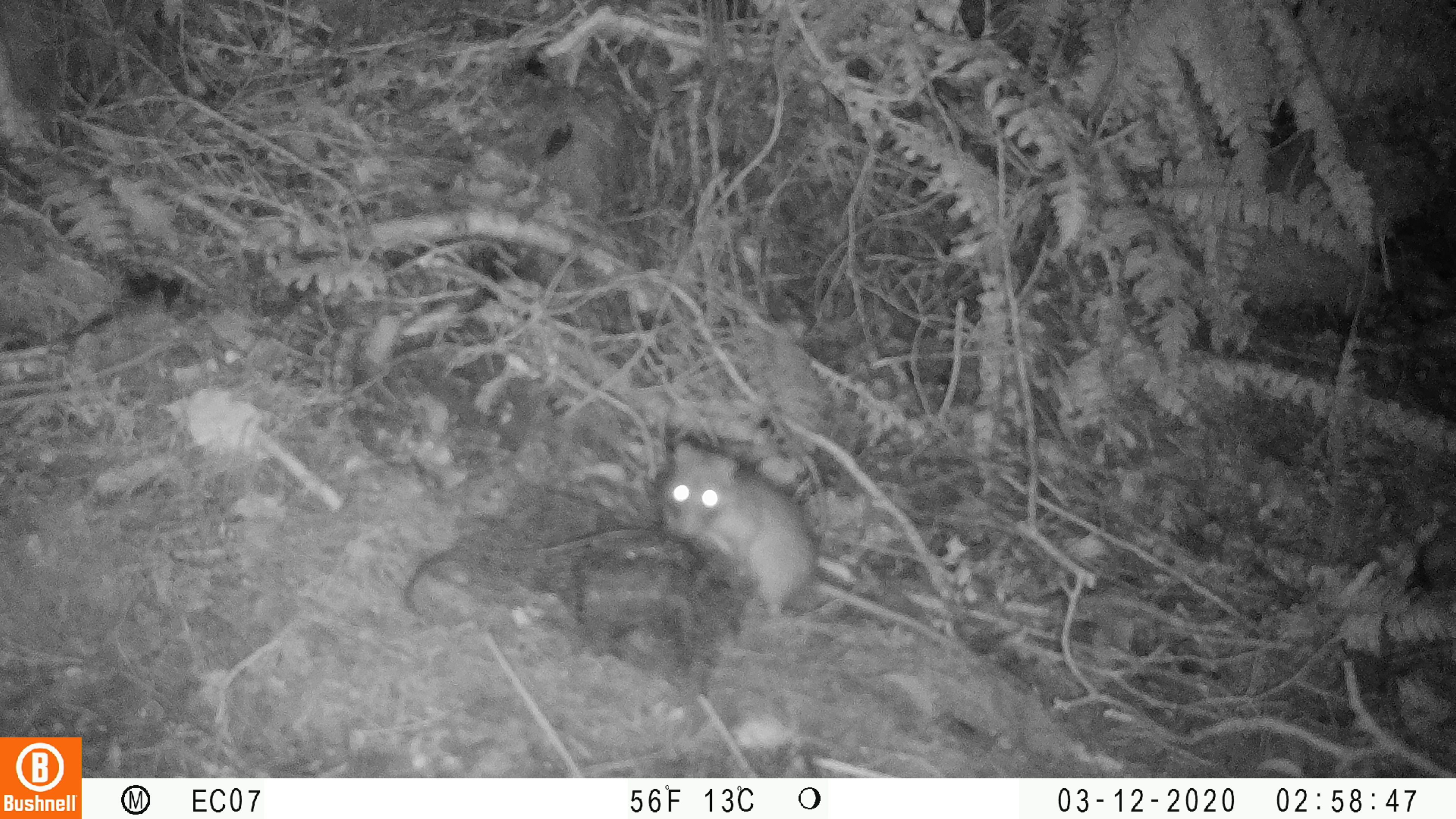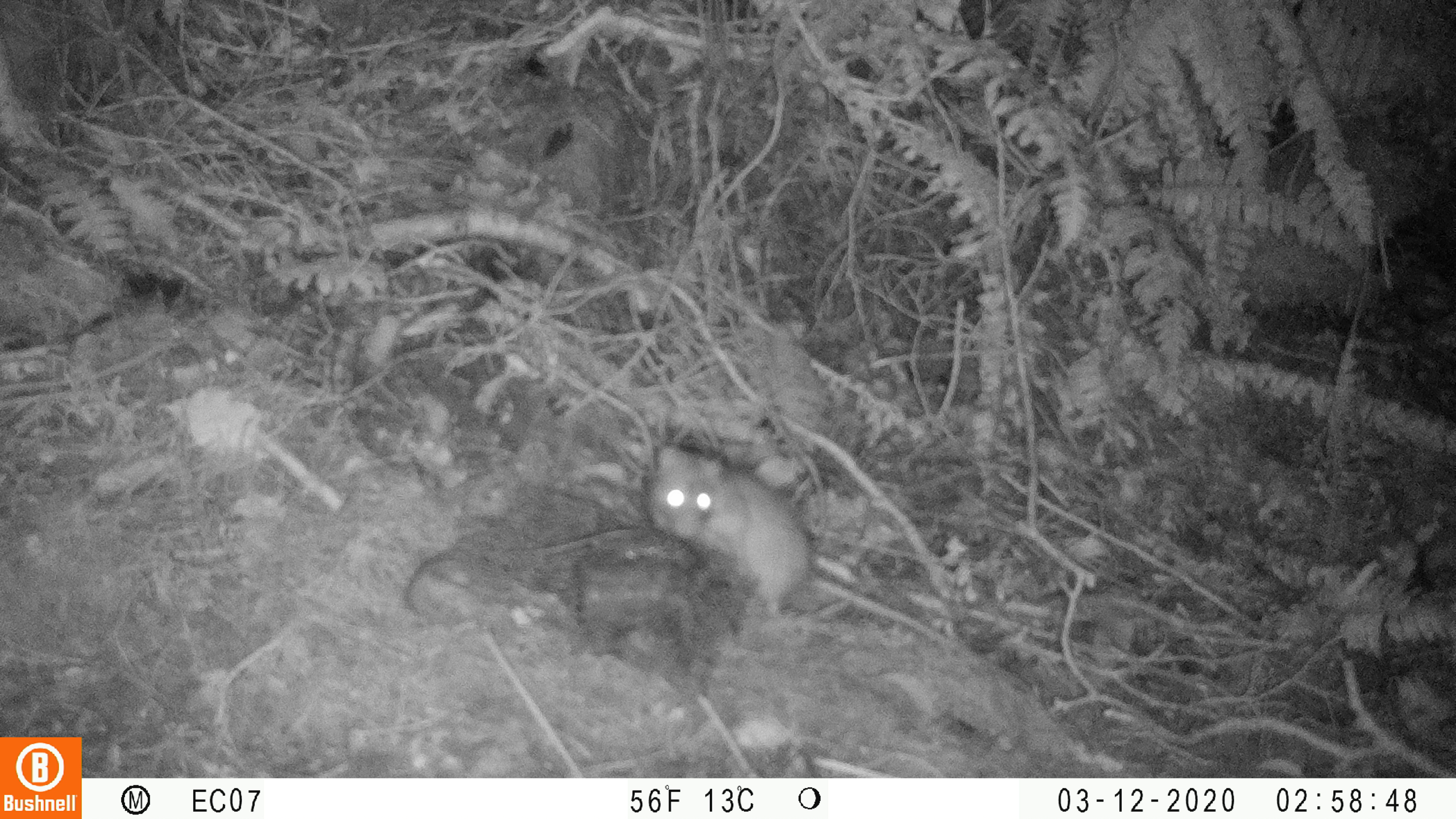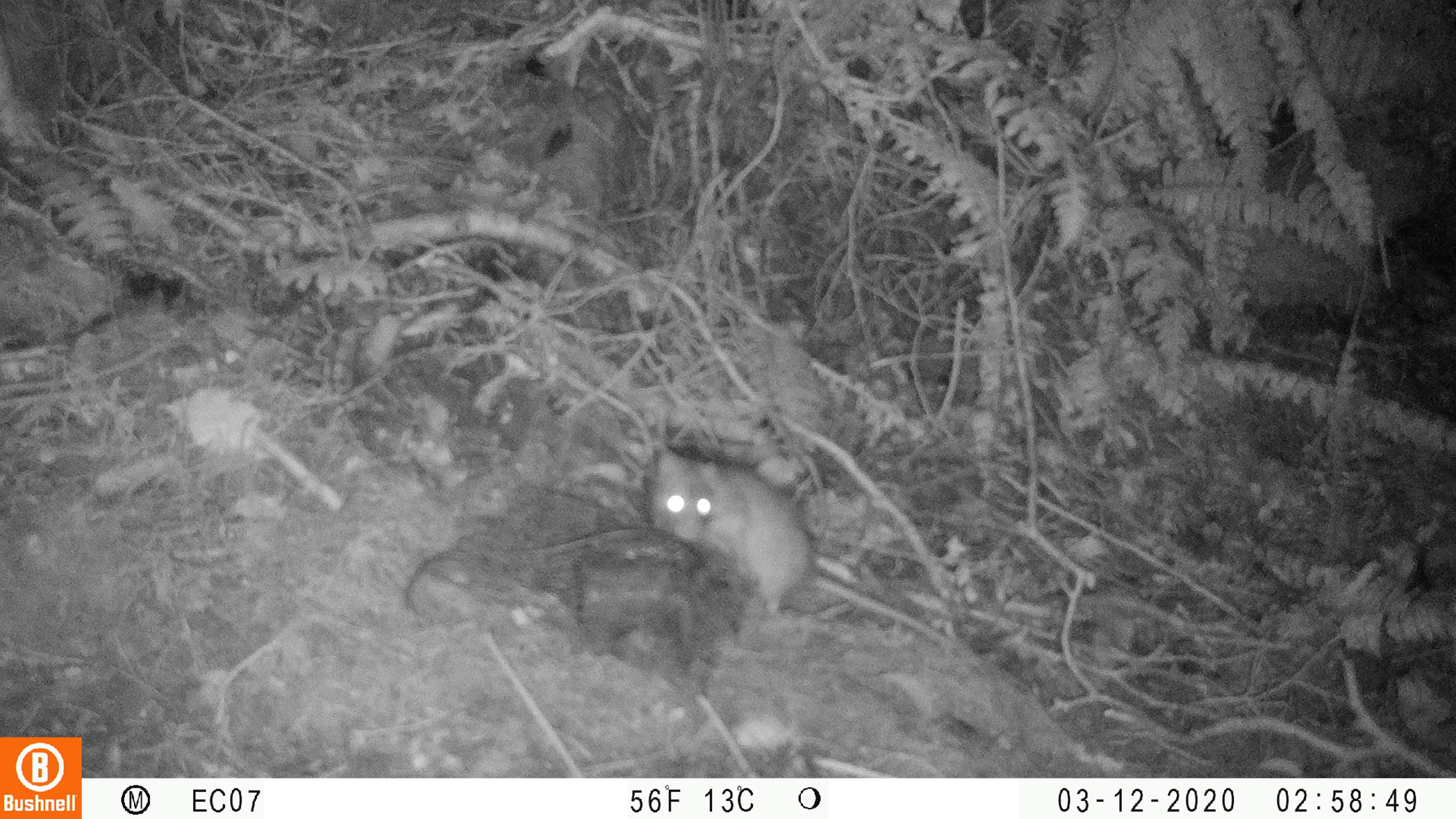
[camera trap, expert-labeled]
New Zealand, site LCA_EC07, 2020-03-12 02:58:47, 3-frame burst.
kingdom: Animalia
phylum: Chordata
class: Mammalia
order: Rodentia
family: Muridae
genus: Rattus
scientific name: Rattus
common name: rat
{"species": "rat (Rattus)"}